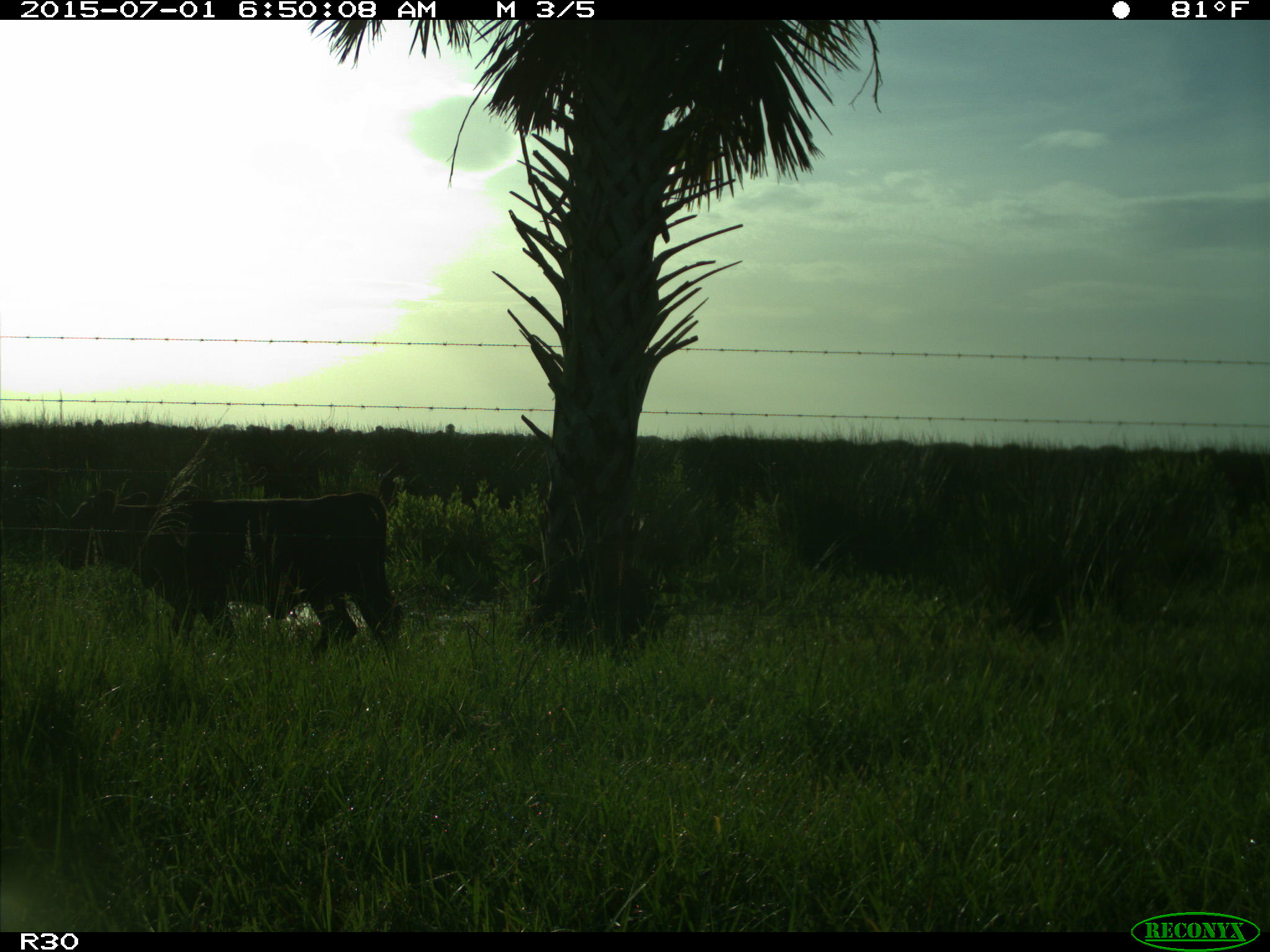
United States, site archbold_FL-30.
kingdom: Animalia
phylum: Chordata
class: Mammalia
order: Artiodactyla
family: Bovidae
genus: Bos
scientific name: Bos taurus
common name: domestic cow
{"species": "Bos taurus (domestic cow)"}